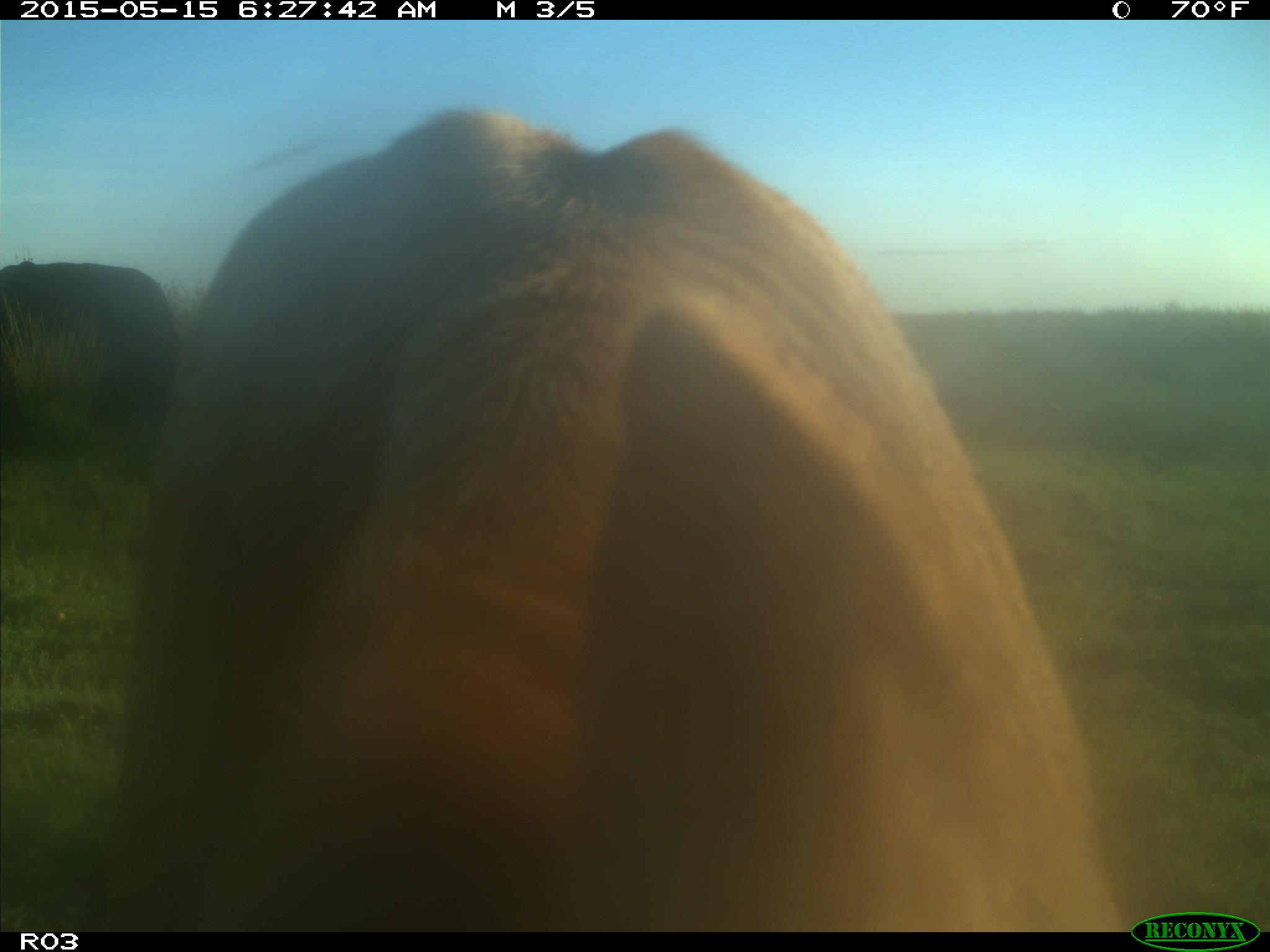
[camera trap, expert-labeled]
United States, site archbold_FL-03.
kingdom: Animalia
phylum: Chordata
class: Mammalia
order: Artiodactyla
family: Bovidae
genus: Bos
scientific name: Bos taurus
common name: domestic cow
Bos taurus (domestic cow).